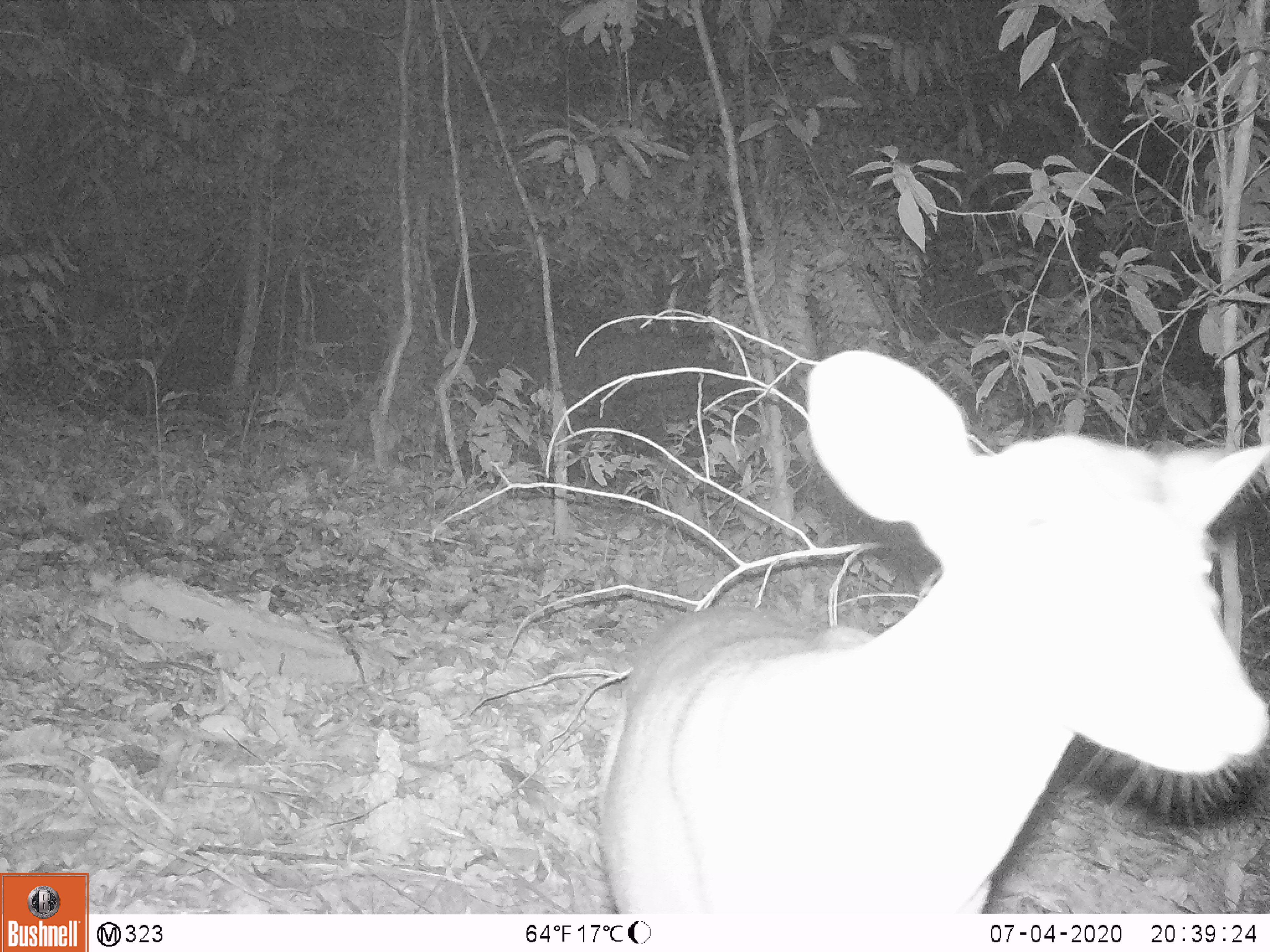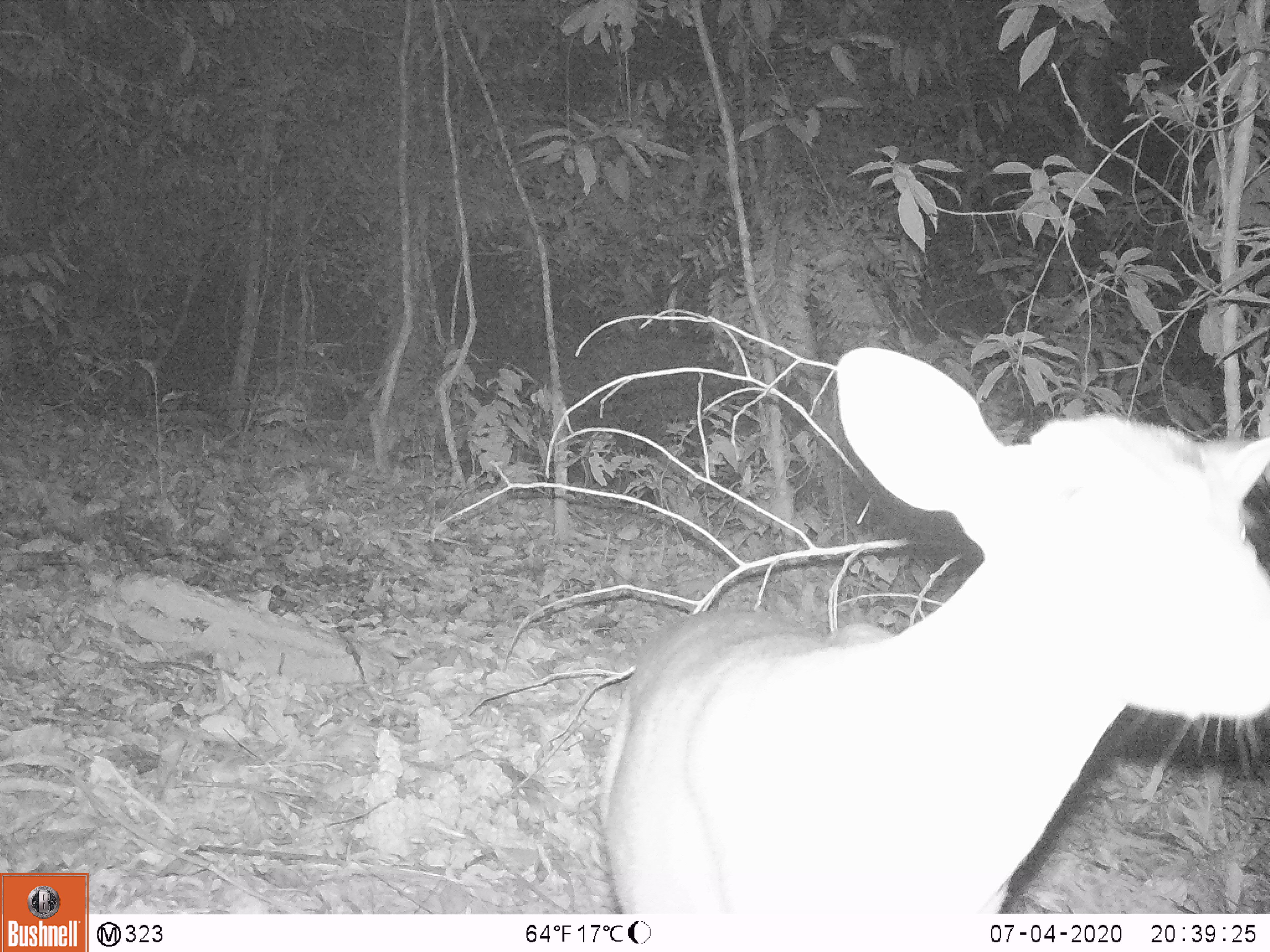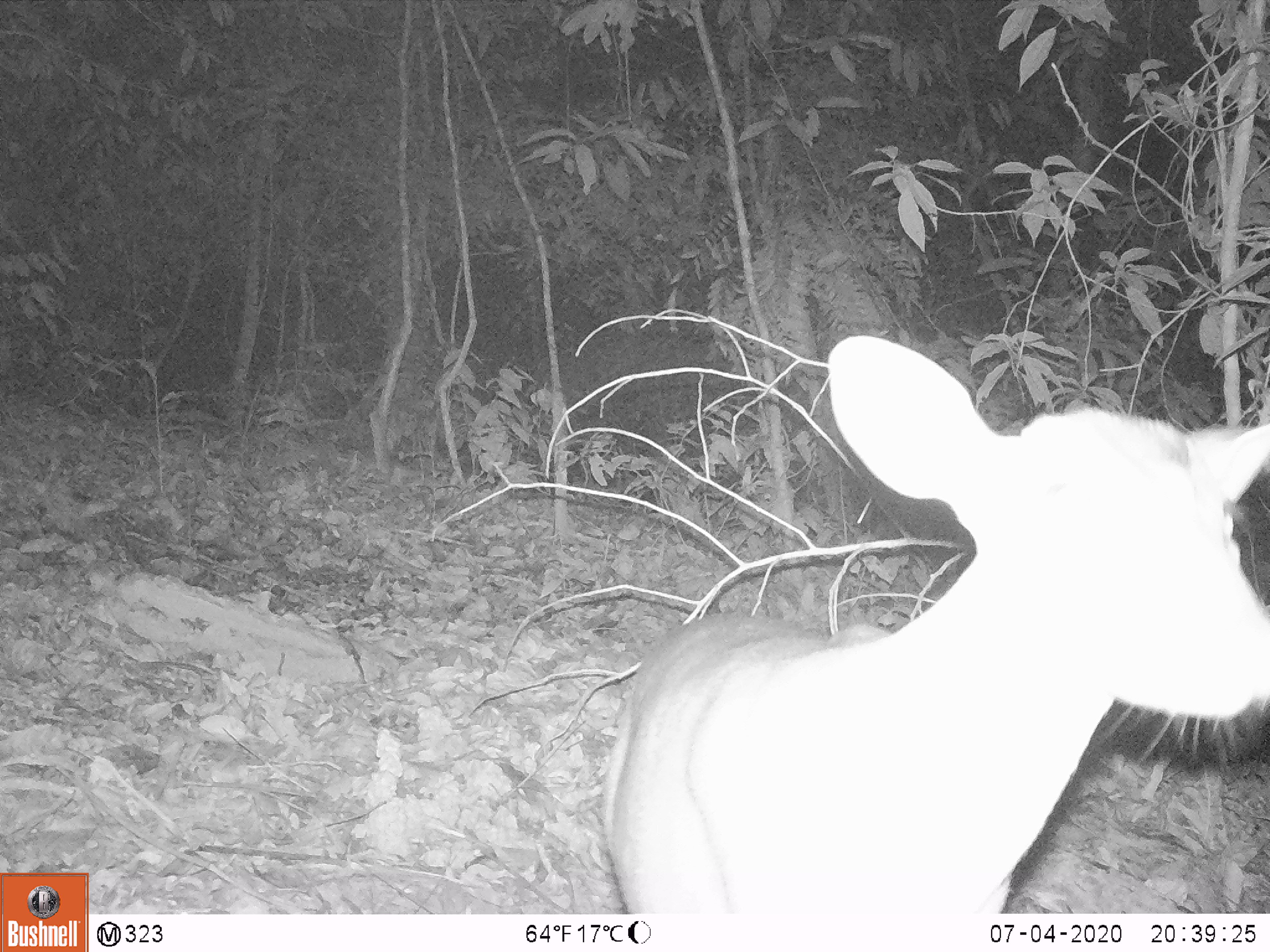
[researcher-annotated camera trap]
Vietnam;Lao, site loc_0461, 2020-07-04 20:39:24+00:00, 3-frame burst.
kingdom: Animalia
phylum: Chordata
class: Mammalia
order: Artiodactyla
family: Cervidae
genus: Muntiacus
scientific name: Muntiacus rooseveltorum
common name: roosevelt's muntjac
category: roosevelts muntjac group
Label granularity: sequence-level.